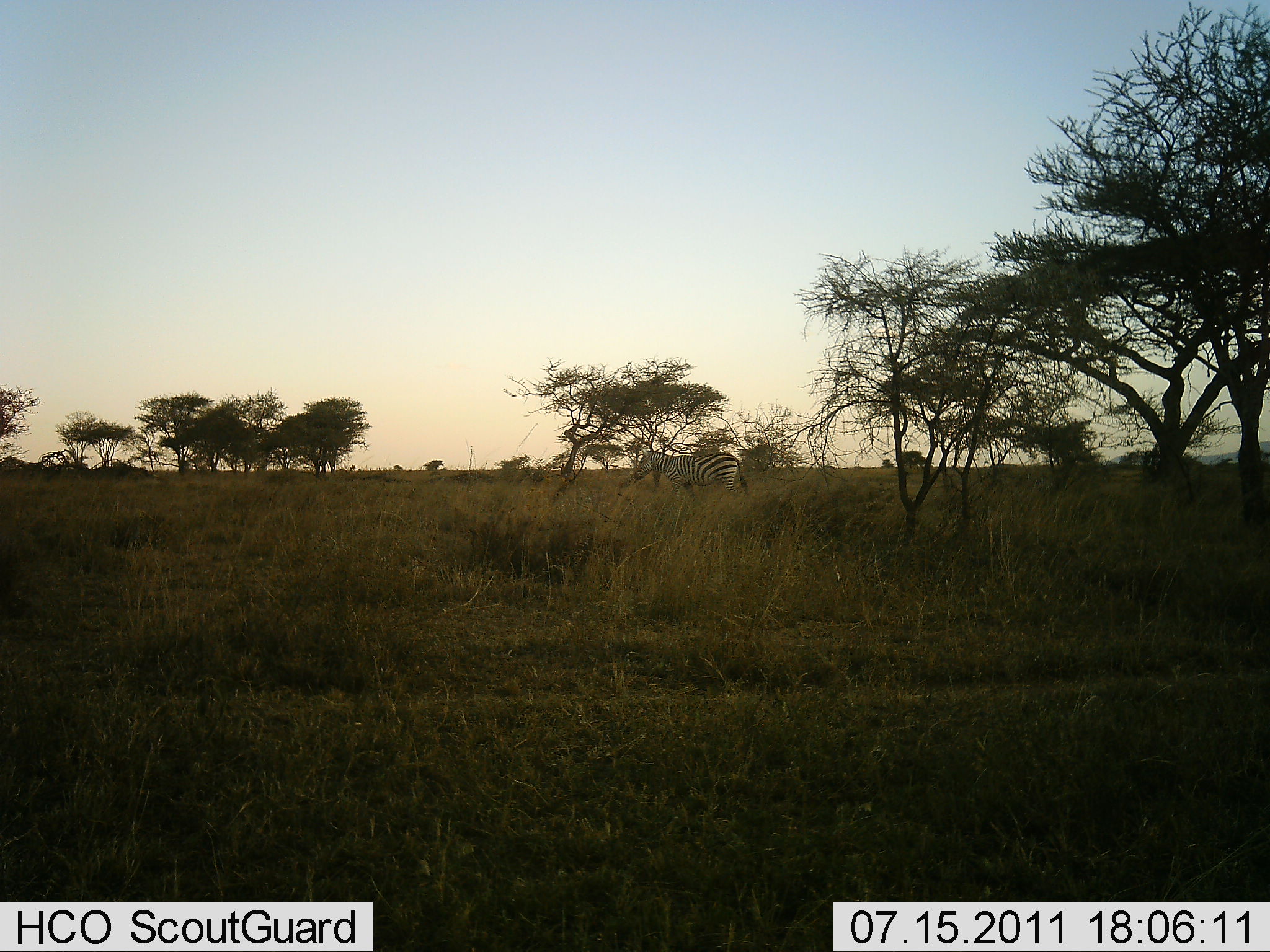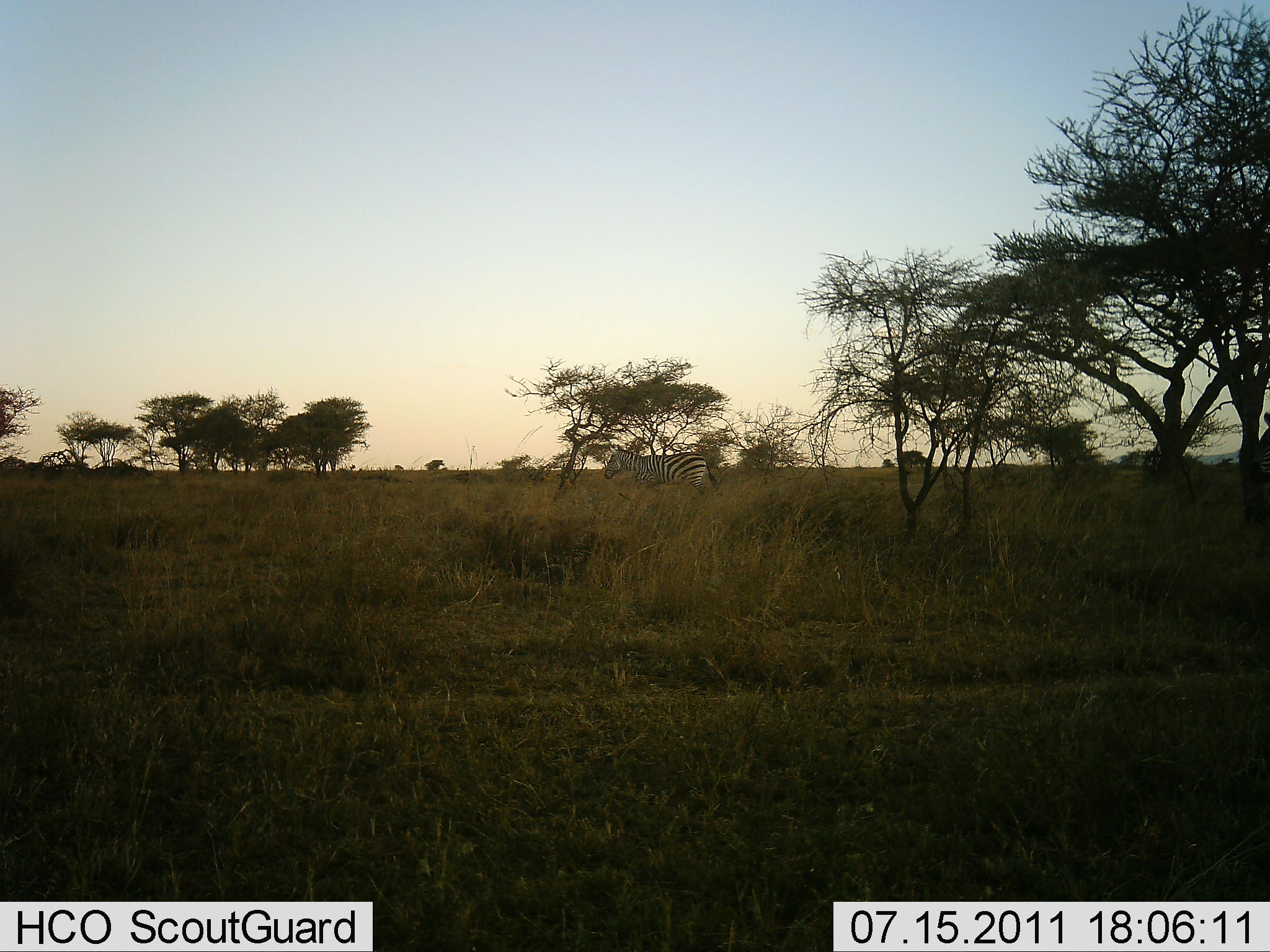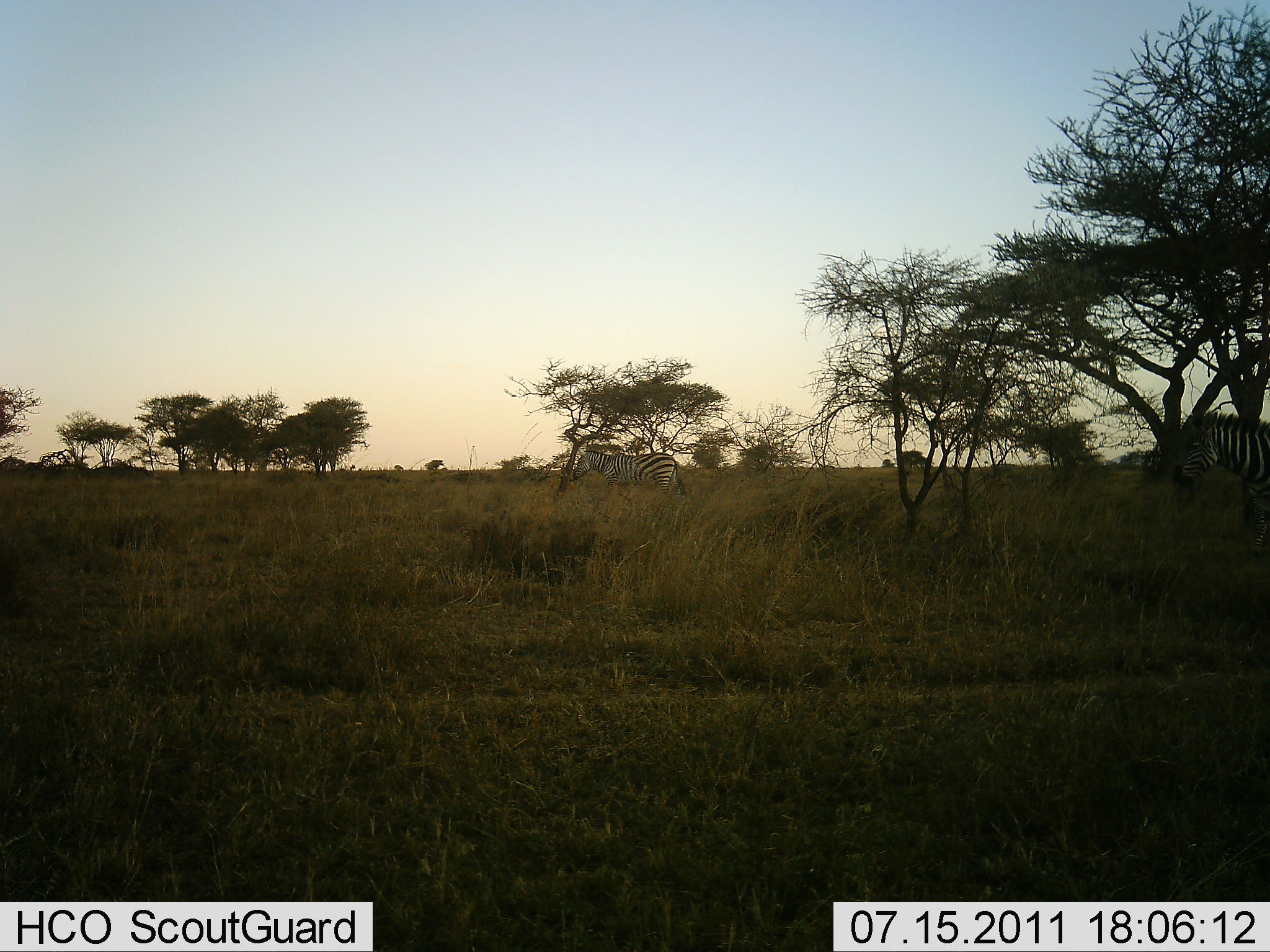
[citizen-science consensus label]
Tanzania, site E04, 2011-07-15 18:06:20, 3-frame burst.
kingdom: Animalia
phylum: Chordata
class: Mammalia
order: Perissodactyla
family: Equidae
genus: Equus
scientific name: Equus quagga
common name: plains zebra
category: zebra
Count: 2.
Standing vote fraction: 0%.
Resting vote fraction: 0%.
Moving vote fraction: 100%.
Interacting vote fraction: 0%.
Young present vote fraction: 0%.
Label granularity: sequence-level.